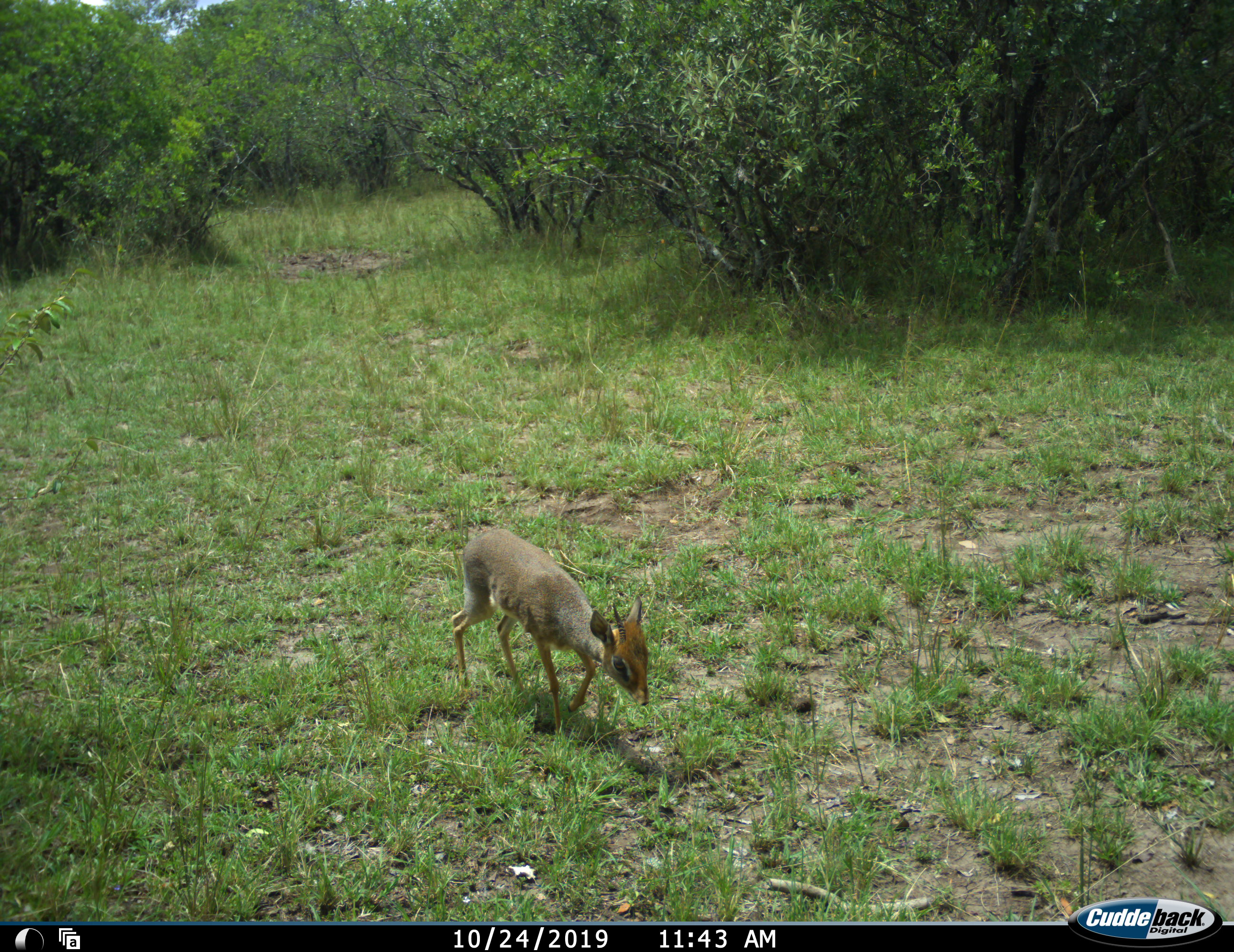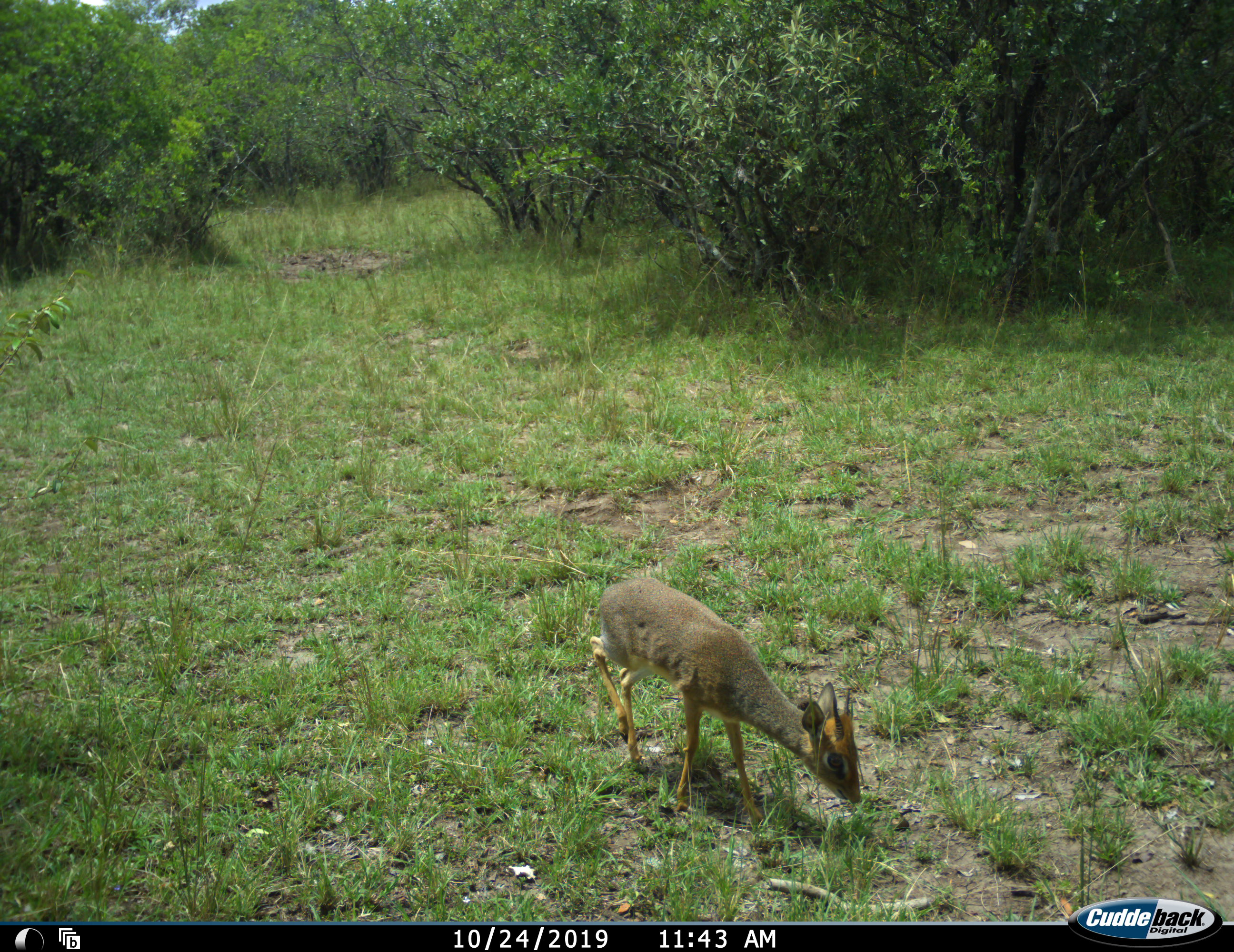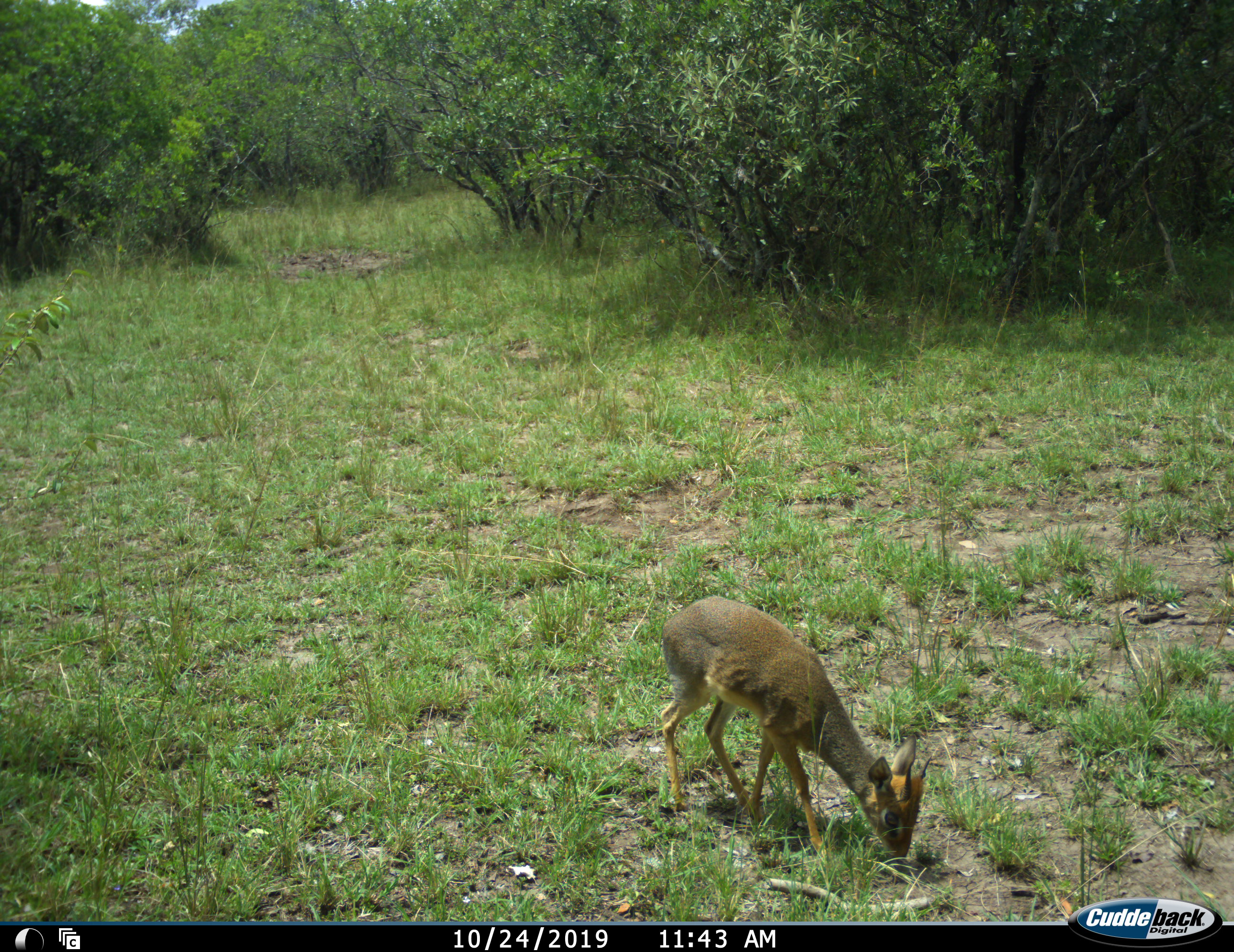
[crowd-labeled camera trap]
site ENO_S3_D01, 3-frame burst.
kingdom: Animalia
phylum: Chordata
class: Mammalia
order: Artiodactyla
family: Bovidae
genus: Madoqua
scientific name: Madoqua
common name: dik-dik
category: dikdik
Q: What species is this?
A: Dikdik (dik-dik) (Madoqua).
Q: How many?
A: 1.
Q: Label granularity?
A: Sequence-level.